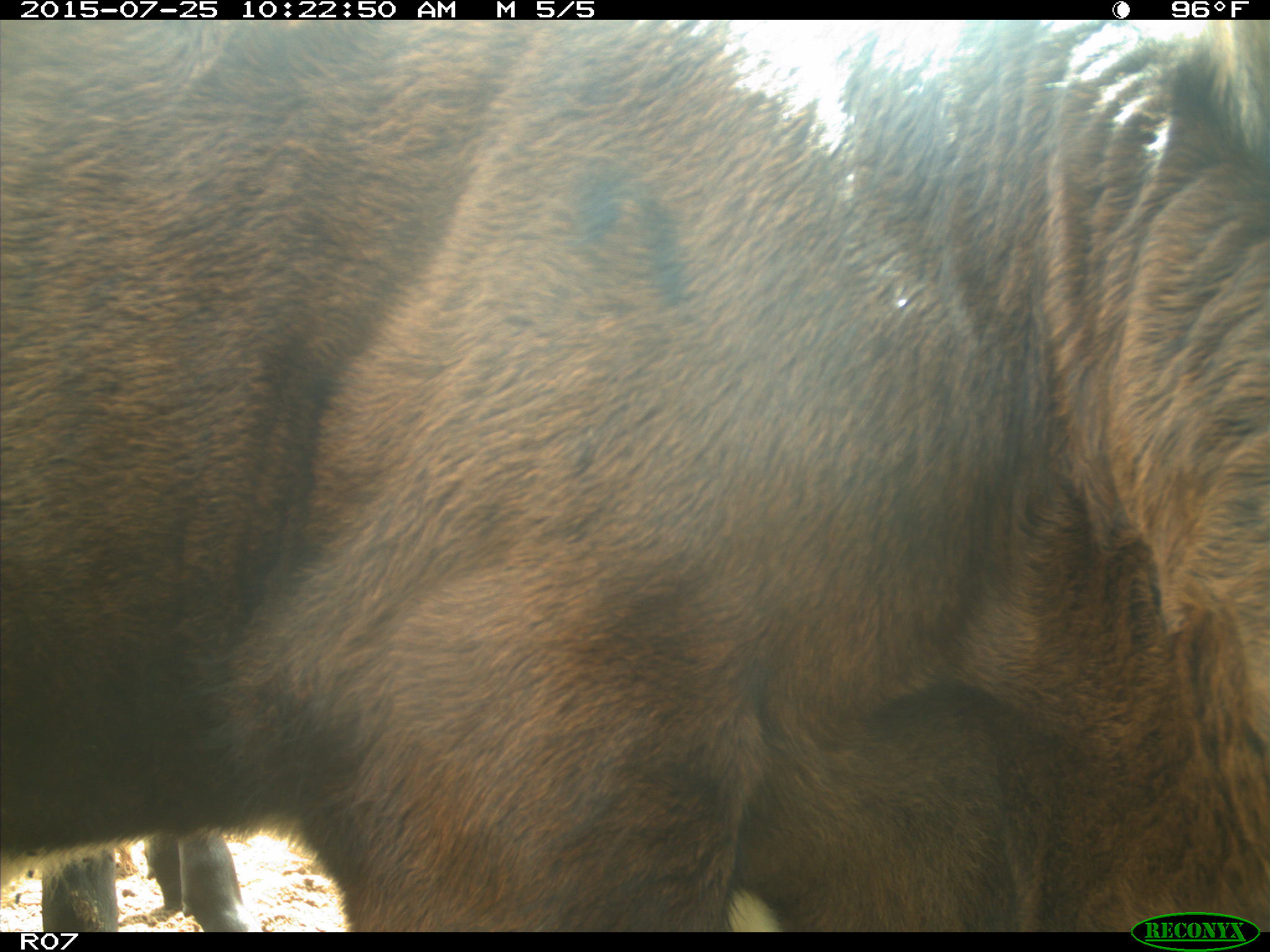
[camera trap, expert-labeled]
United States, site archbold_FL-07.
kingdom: Animalia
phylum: Chordata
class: Mammalia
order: Artiodactyla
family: Bovidae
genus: Bos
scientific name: Bos taurus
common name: domestic cow